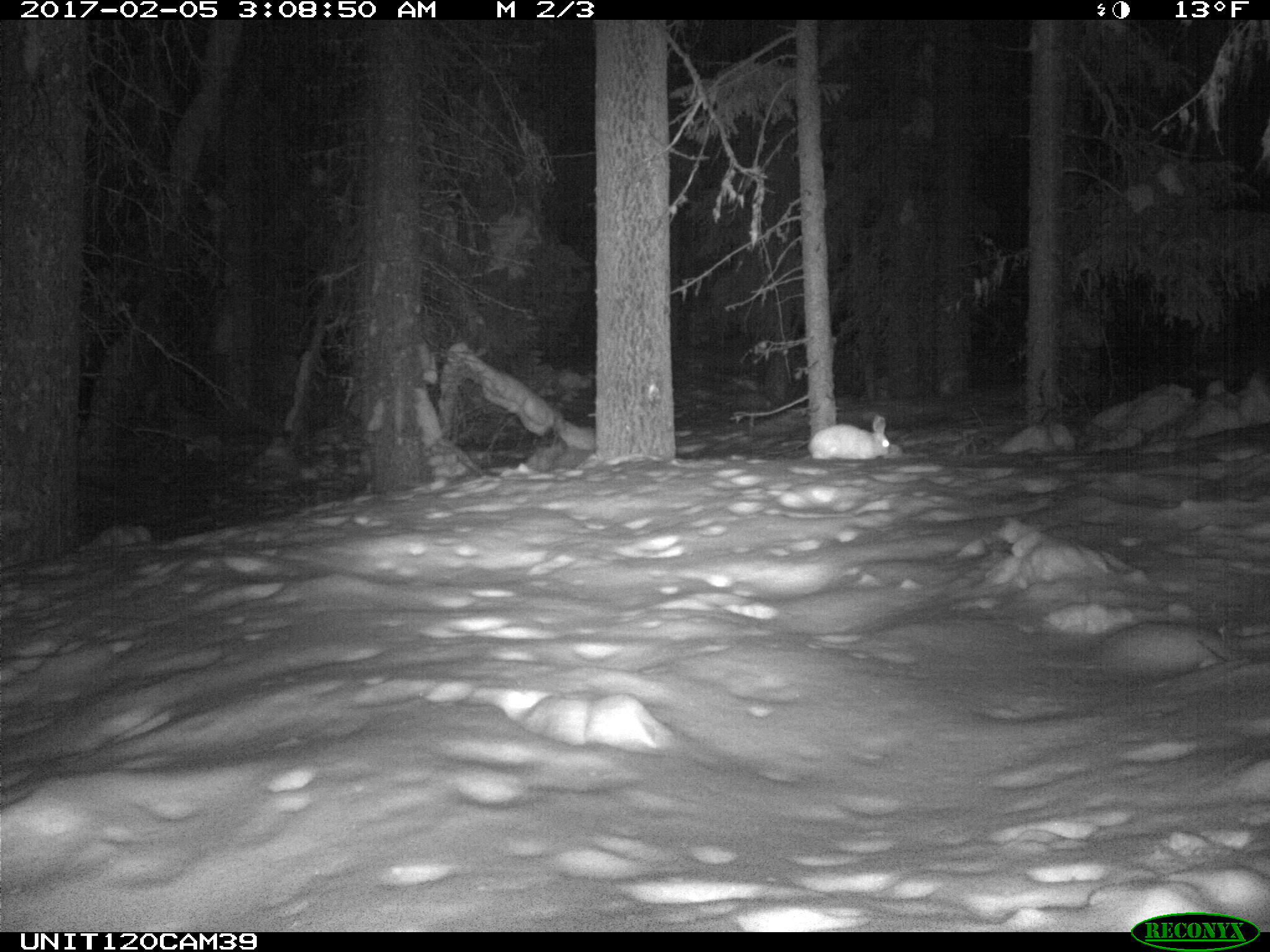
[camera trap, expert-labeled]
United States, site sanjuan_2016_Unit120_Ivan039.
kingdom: Animalia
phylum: Chordata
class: Mammalia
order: Lagomorpha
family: Leporidae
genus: Lepus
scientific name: Lepus americanus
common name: snowshoe hare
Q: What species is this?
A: Lepus americanus (snowshoe hare).